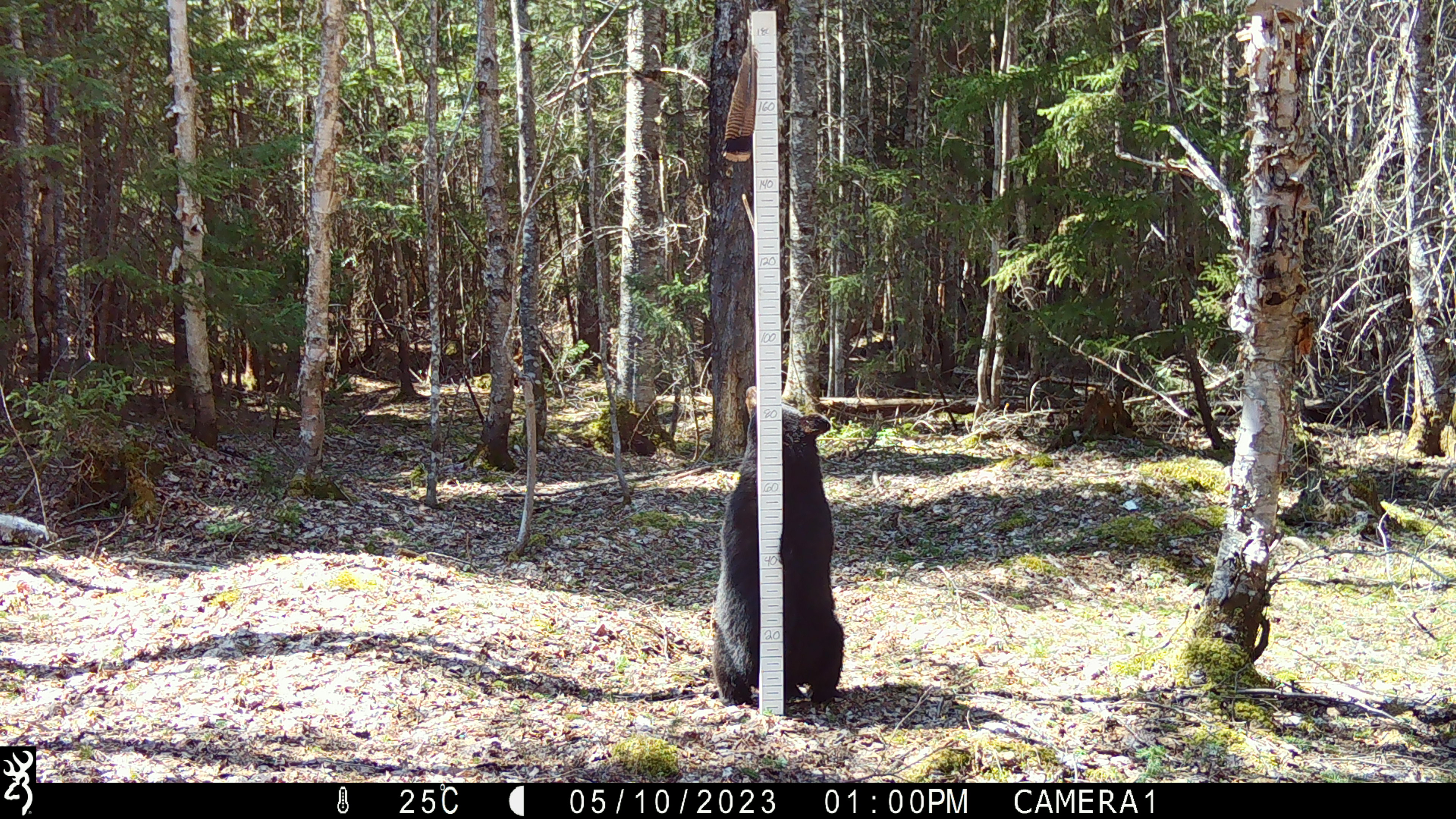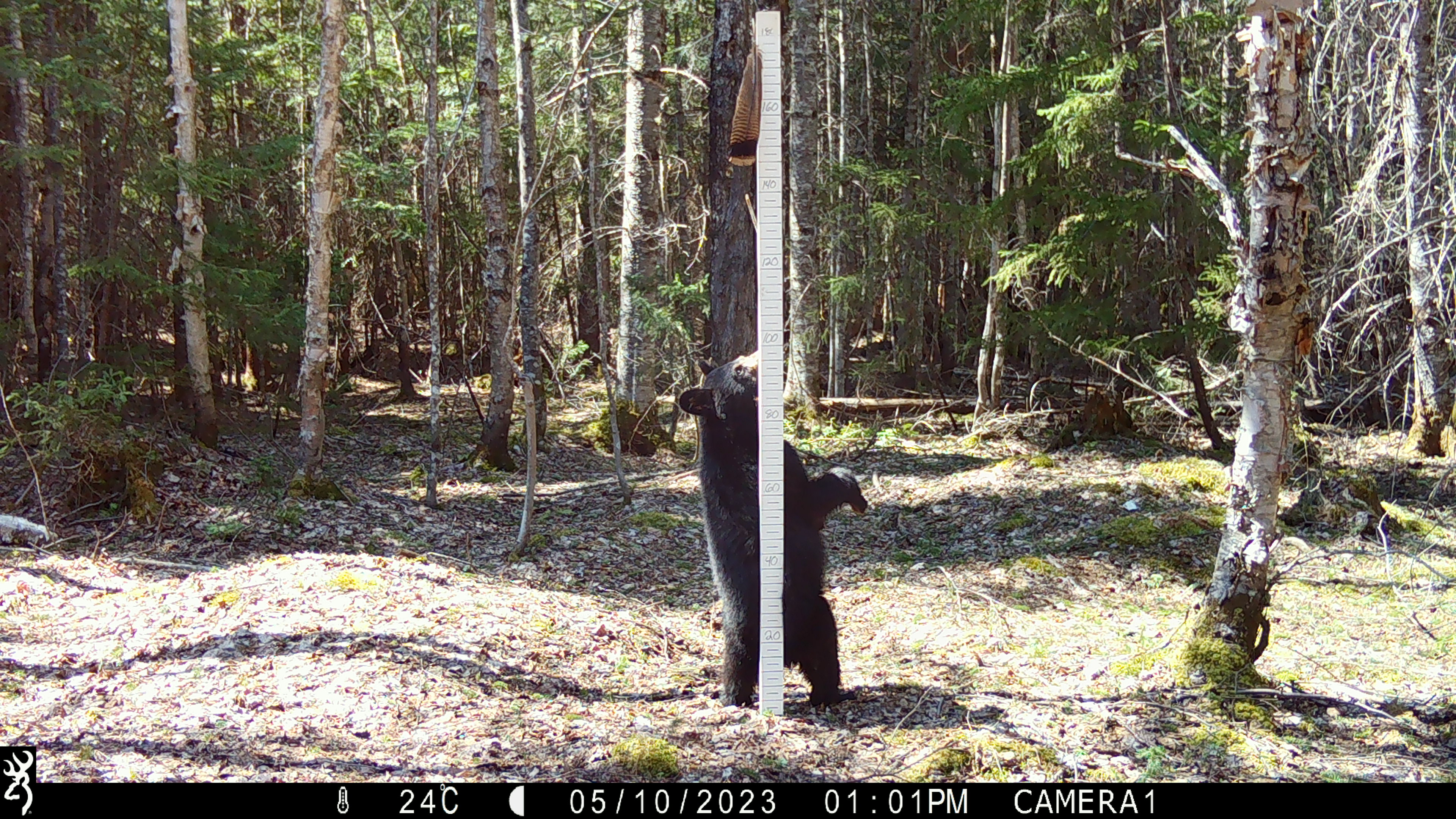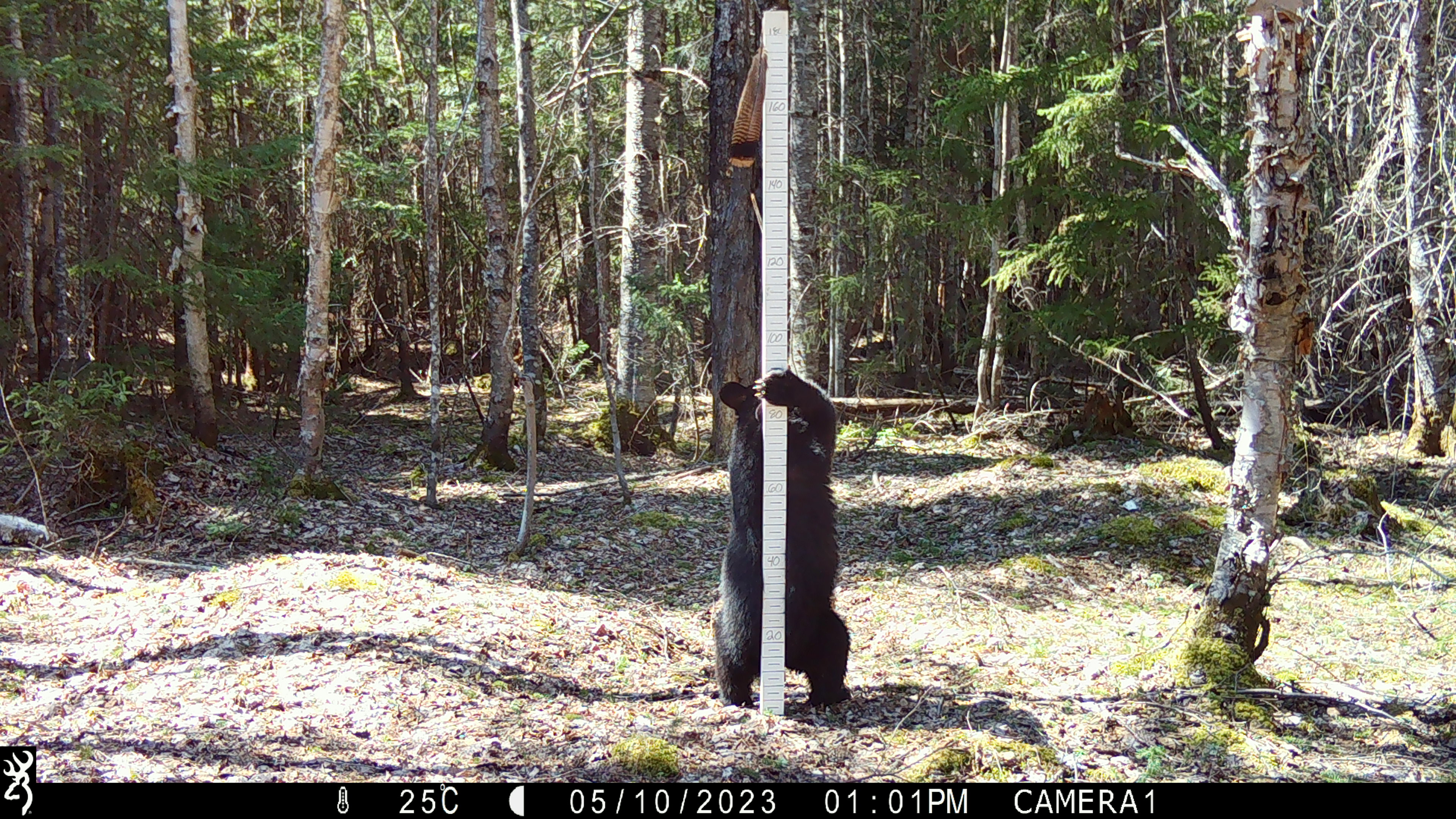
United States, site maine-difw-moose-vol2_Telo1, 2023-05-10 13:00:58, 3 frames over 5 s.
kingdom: Animalia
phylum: Chordata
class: Mammalia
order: Carnivora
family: Ursidae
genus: Ursus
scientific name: Ursus americanus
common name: black bear